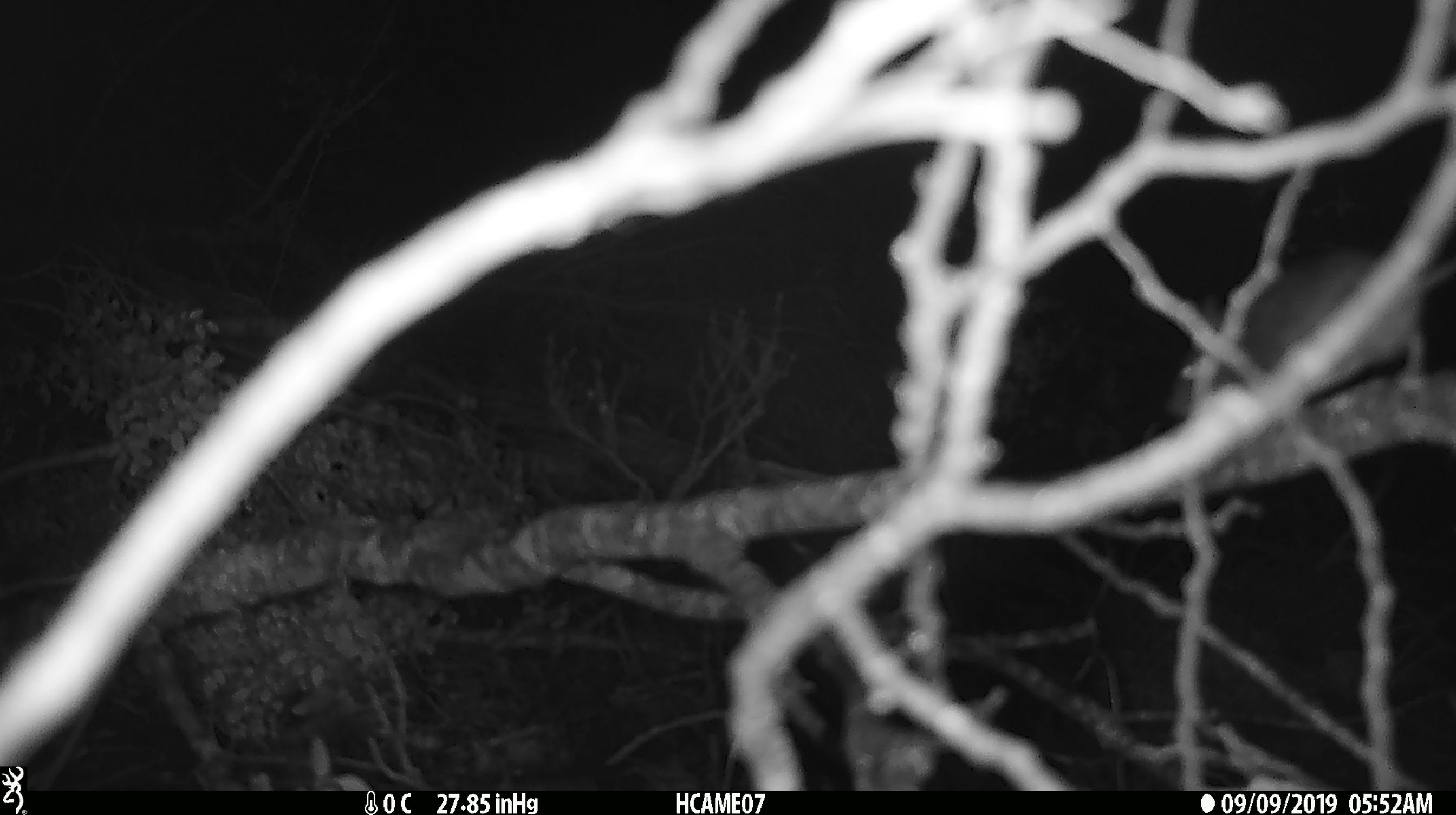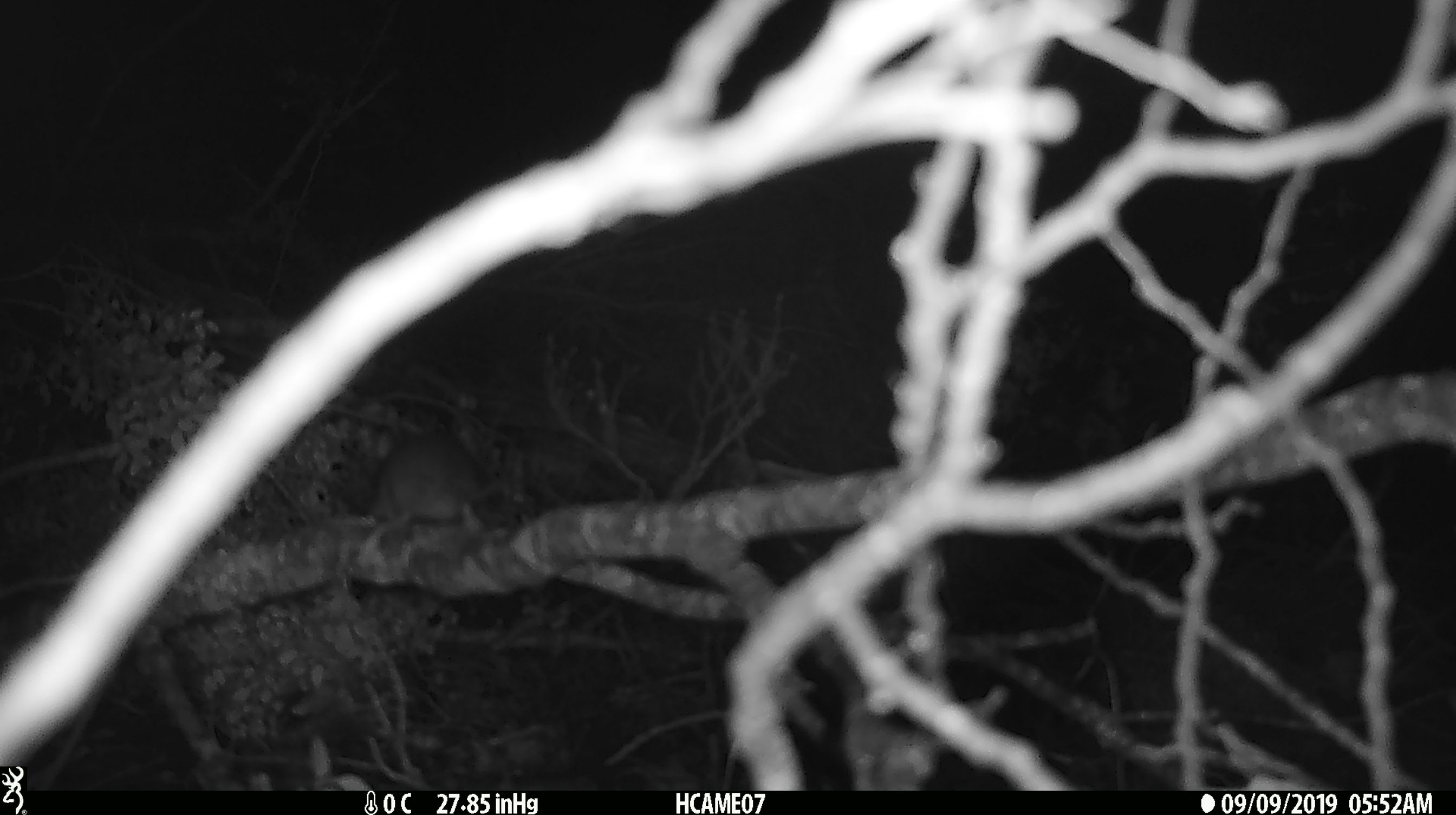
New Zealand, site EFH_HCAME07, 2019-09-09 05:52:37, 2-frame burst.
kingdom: Animalia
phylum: Chordata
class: Mammalia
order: Rodentia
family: Muridae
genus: Mus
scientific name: Mus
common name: mouse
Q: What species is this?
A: Mouse (Mus).